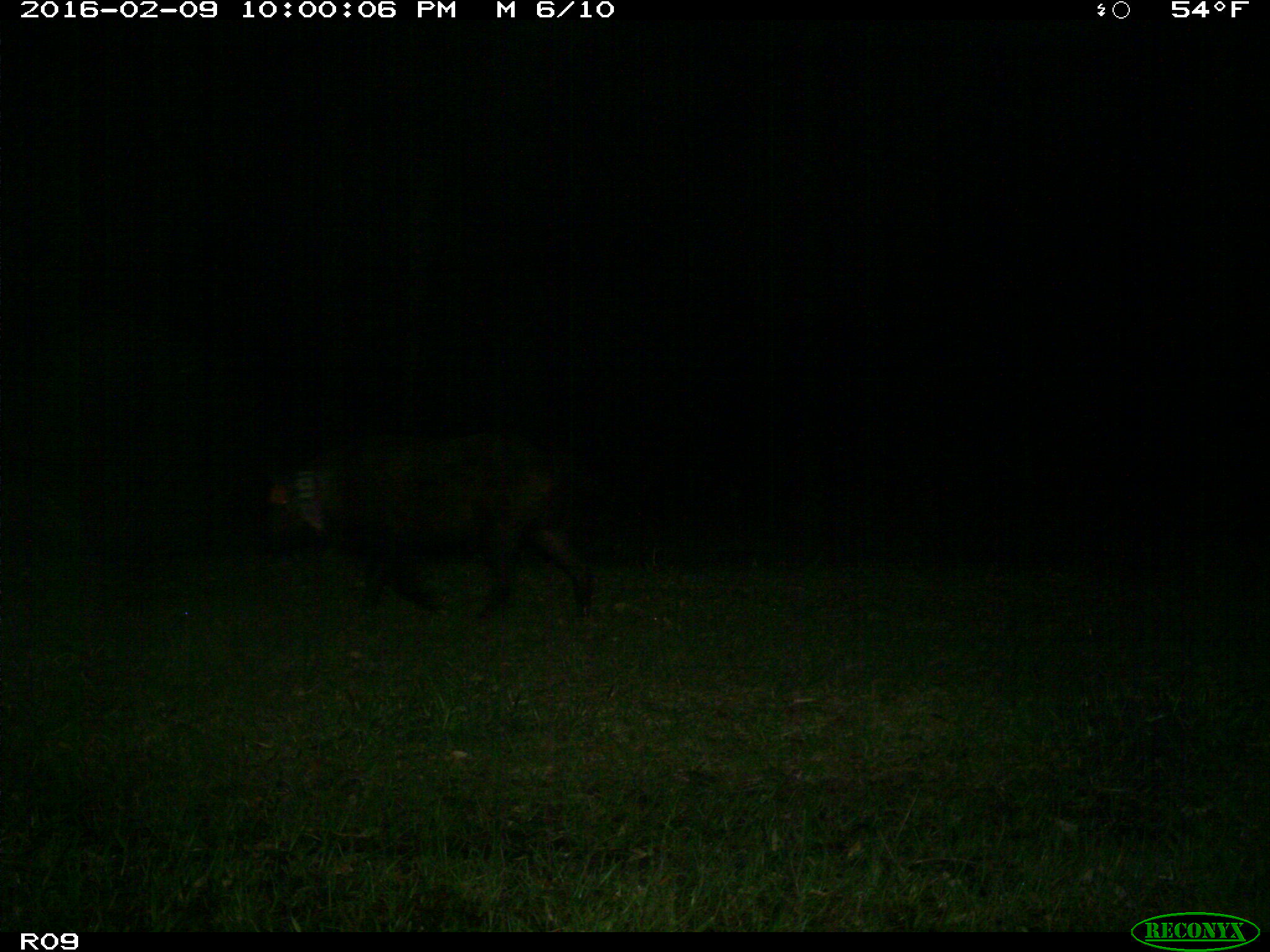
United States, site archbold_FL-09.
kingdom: Animalia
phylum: Chordata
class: Mammalia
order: Artiodactyla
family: Suidae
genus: Sus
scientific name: Sus scrofa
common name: wild boar